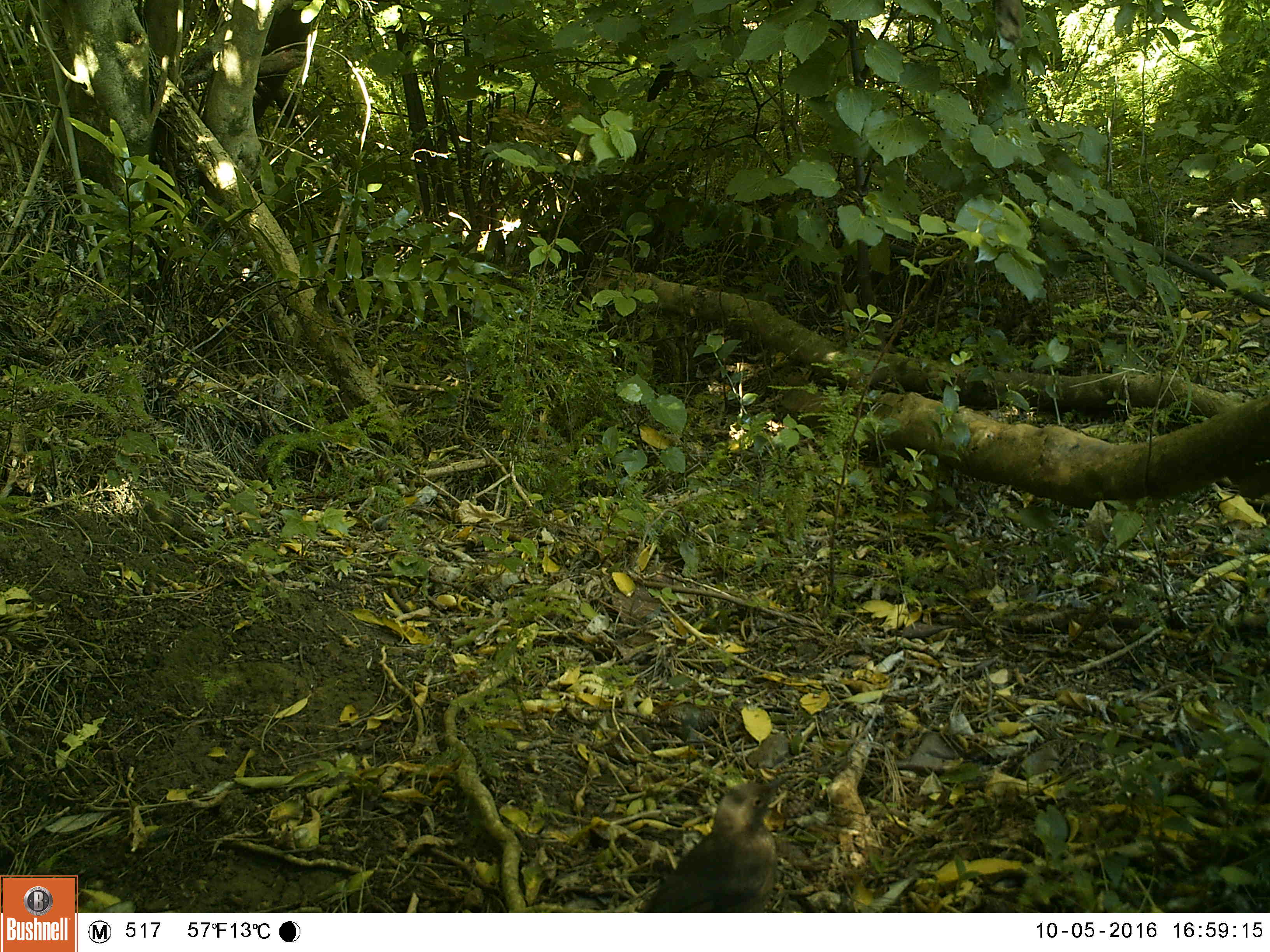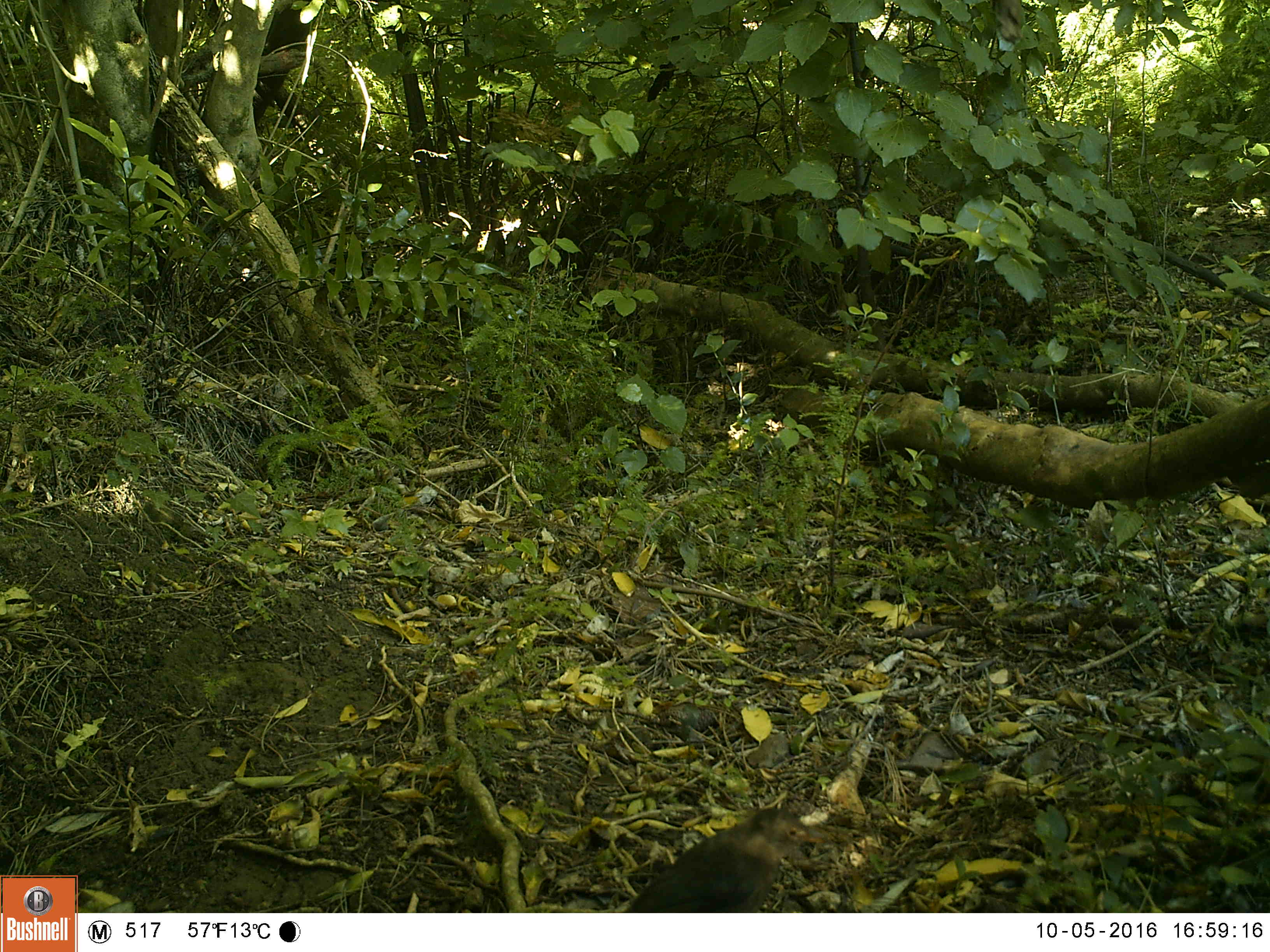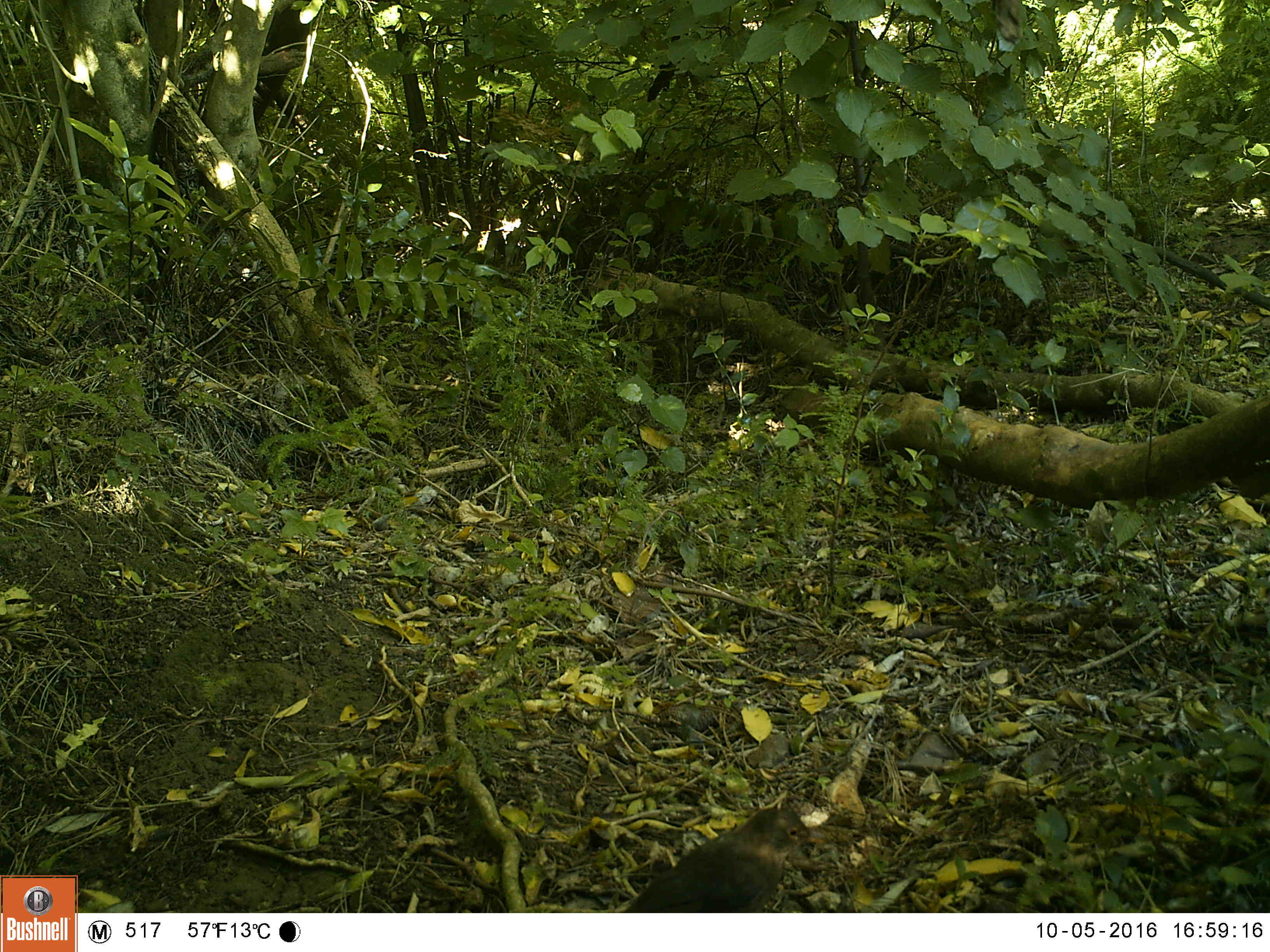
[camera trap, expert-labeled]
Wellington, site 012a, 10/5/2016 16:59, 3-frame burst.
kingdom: Animalia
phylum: Chordata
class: Aves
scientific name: Aves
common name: bird